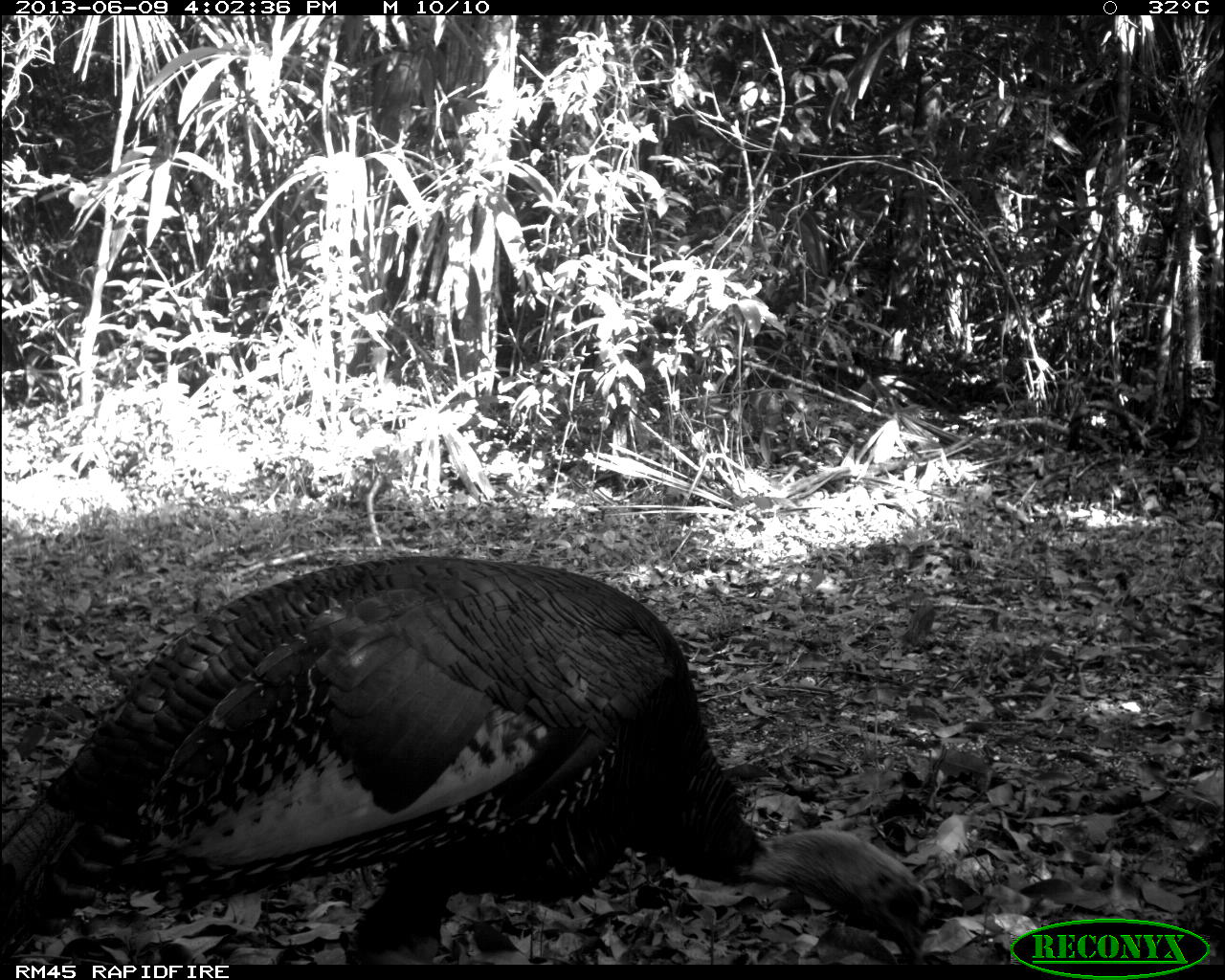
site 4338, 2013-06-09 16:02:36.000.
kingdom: Animalia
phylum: Chordata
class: Aves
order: Galliformes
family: Phasianidae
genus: Meleagris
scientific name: Meleagris ocellata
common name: ocellated turkey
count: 1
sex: male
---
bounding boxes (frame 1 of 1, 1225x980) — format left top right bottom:
meleagris ocellata: 0 555 937 964